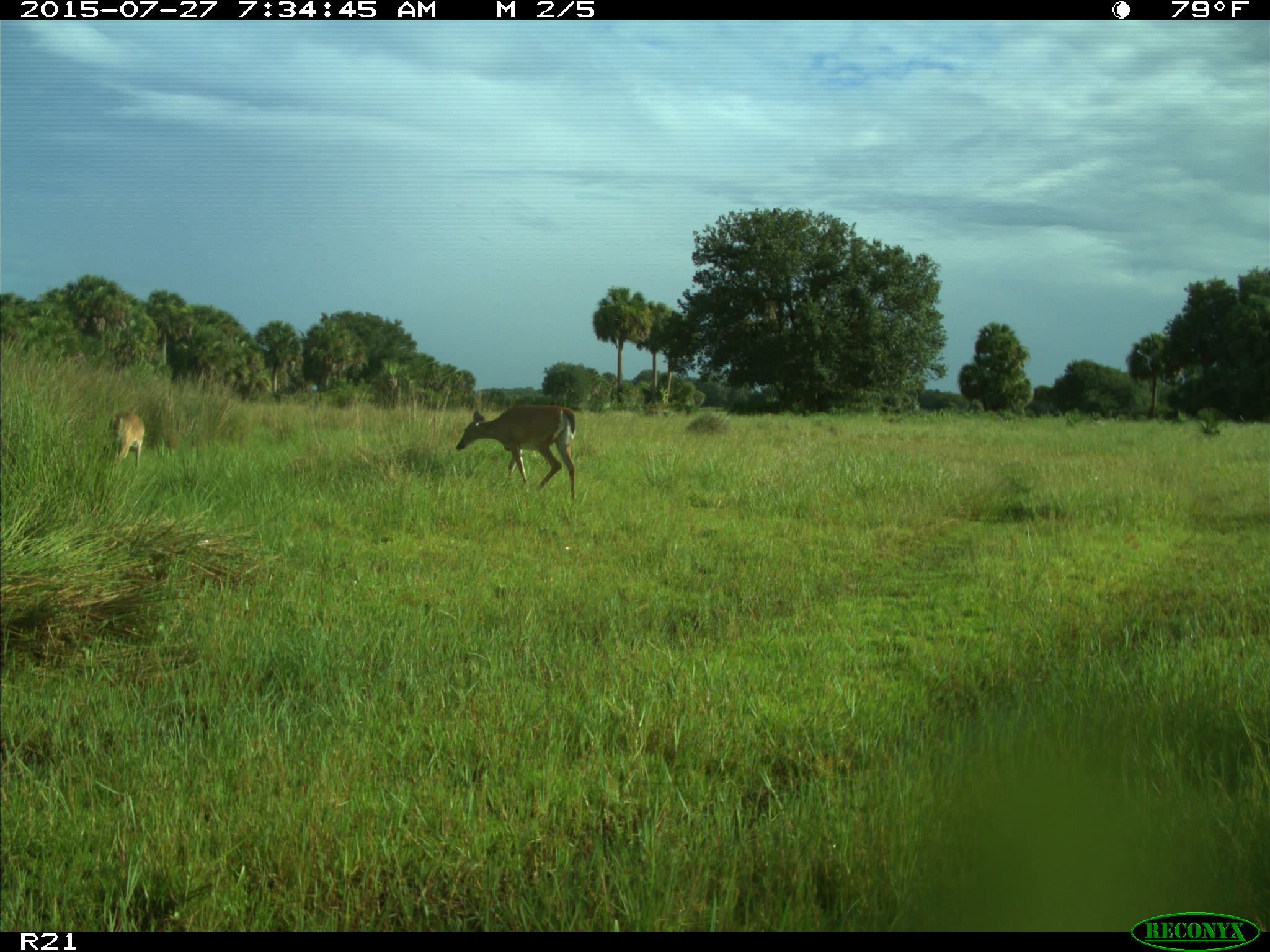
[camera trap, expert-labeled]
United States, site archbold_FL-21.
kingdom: Animalia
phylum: Chordata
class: Mammalia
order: Artiodactyla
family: Cervidae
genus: Odocoileus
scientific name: Odocoileus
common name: deer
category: unidentified deer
Unidentified deer (deer) (Odocoileus).